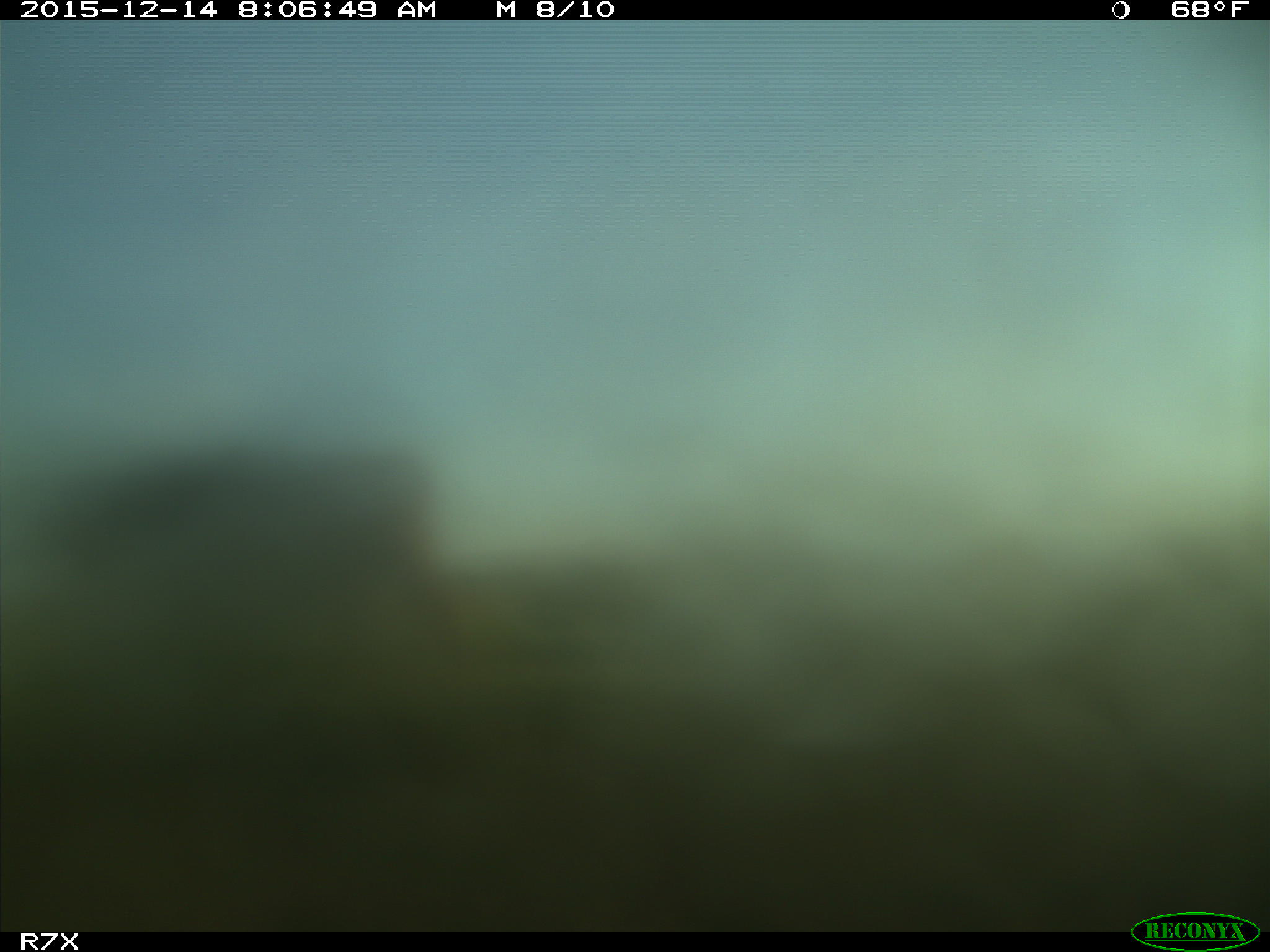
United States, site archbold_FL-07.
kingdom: Animalia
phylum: Chordata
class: Mammalia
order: Artiodactyla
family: Bovidae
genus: Bos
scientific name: Bos taurus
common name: domestic cow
Bos taurus (domestic cow).